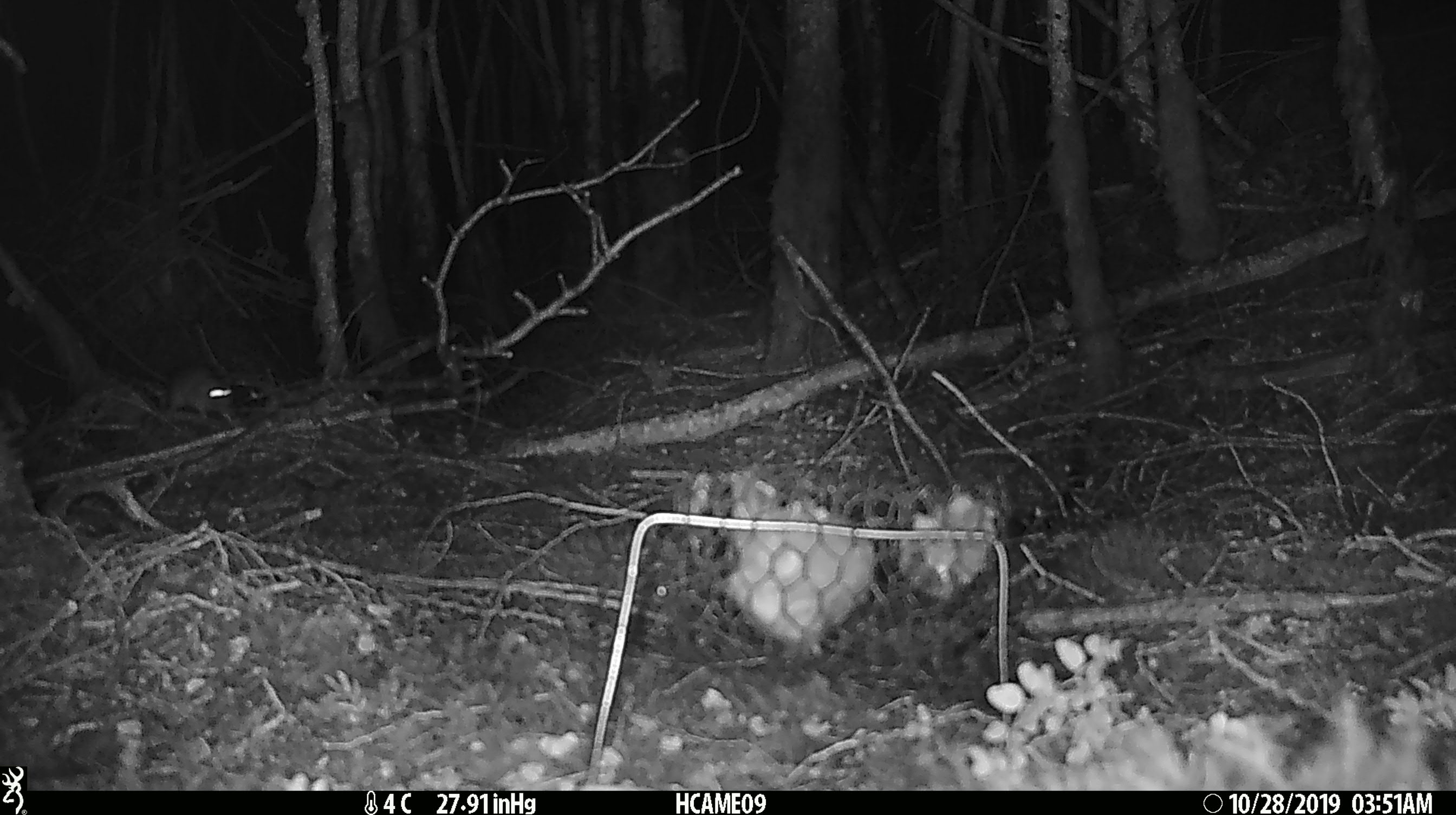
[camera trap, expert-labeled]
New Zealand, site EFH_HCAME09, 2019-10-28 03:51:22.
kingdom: Animalia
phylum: Chordata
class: Mammalia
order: Rodentia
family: Muridae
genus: Mus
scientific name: Mus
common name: mouse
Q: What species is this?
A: Mouse (Mus).